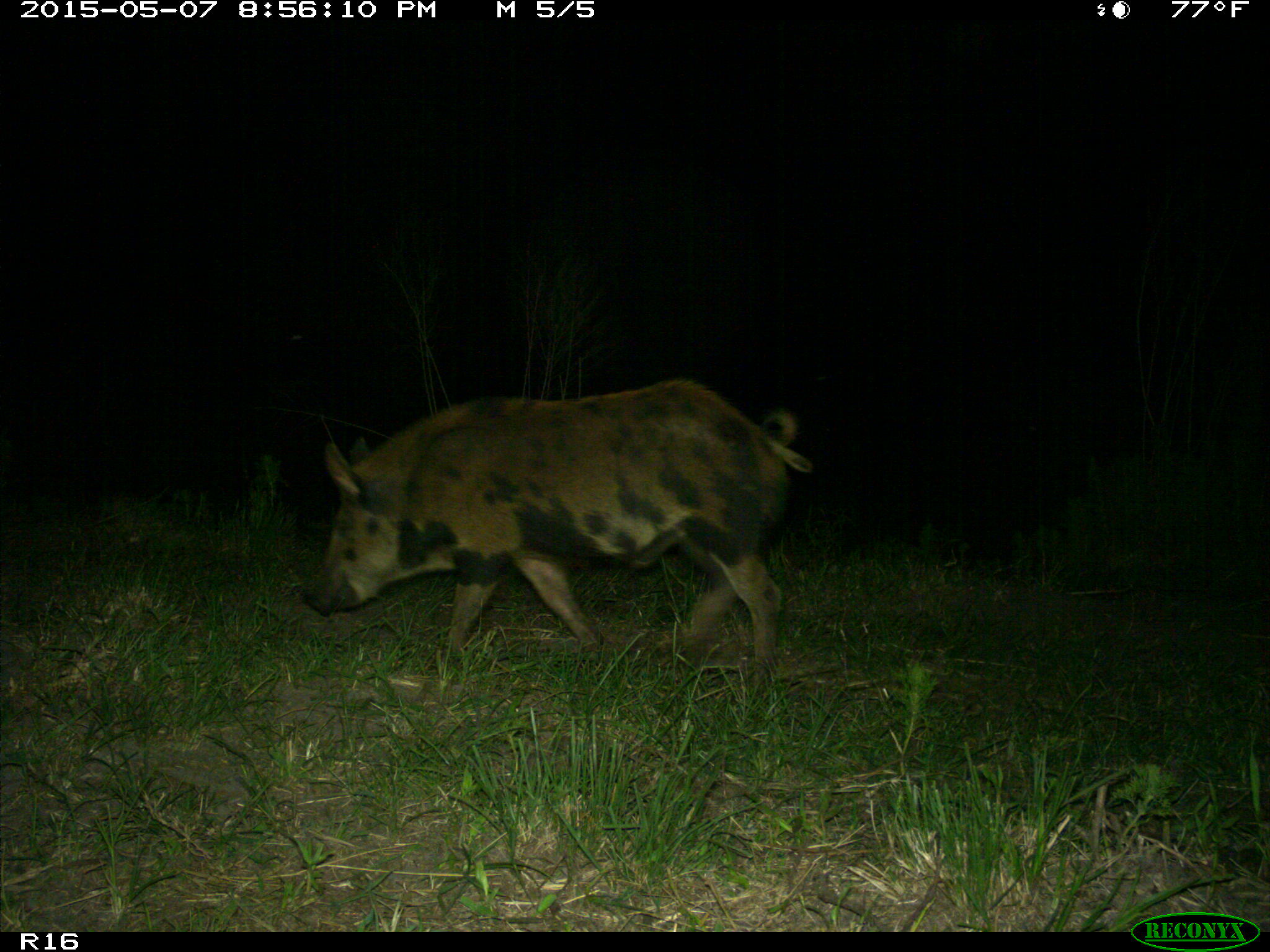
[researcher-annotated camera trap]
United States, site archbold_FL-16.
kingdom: Animalia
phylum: Chordata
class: Mammalia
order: Artiodactyla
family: Suidae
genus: Sus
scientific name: Sus scrofa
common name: wild boar